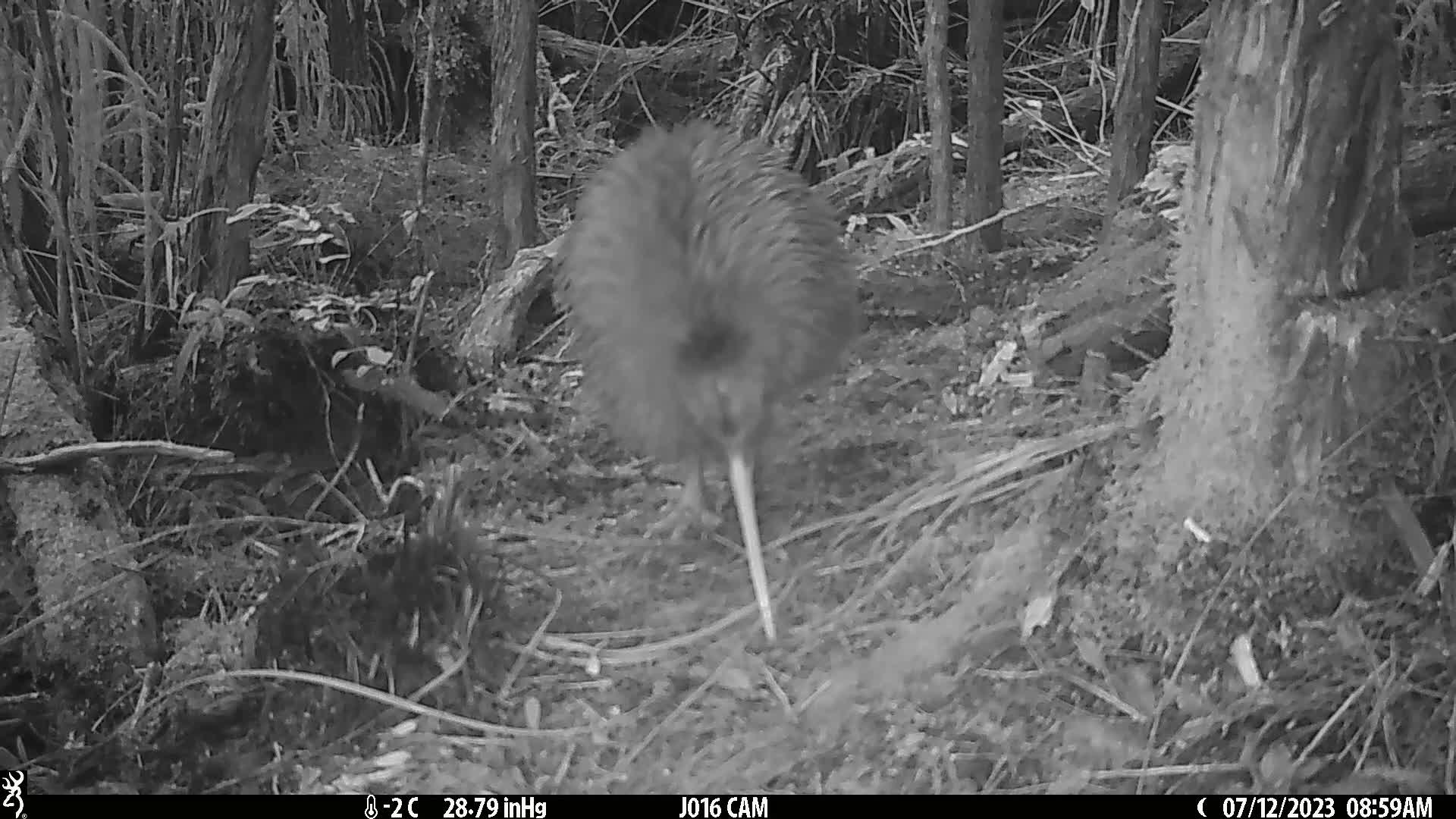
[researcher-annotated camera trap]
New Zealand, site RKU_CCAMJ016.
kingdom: Animalia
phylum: Chordata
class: Aves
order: Apterygiformes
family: Apterygidae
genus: Apteryx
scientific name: Apteryx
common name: kiwi